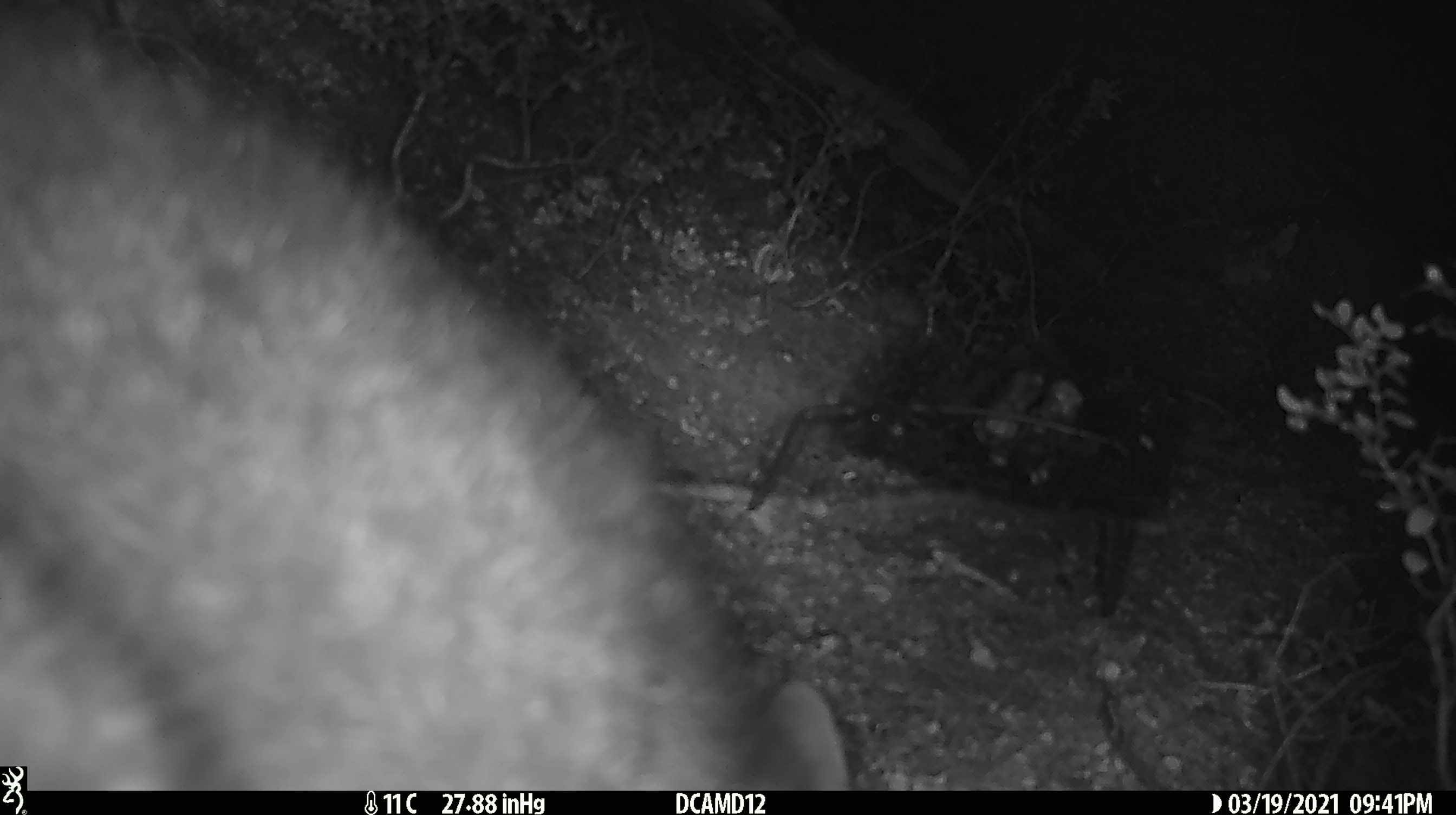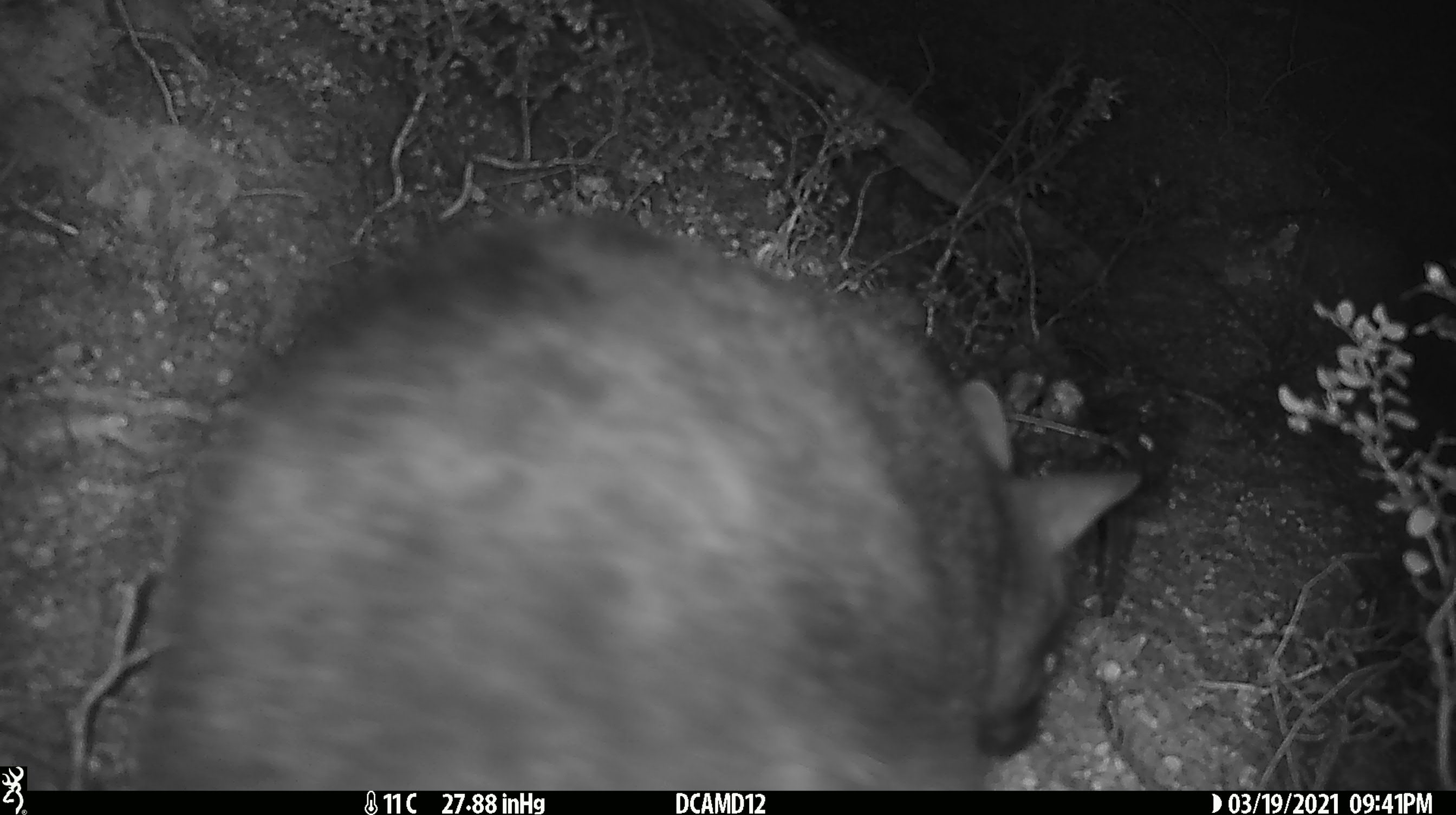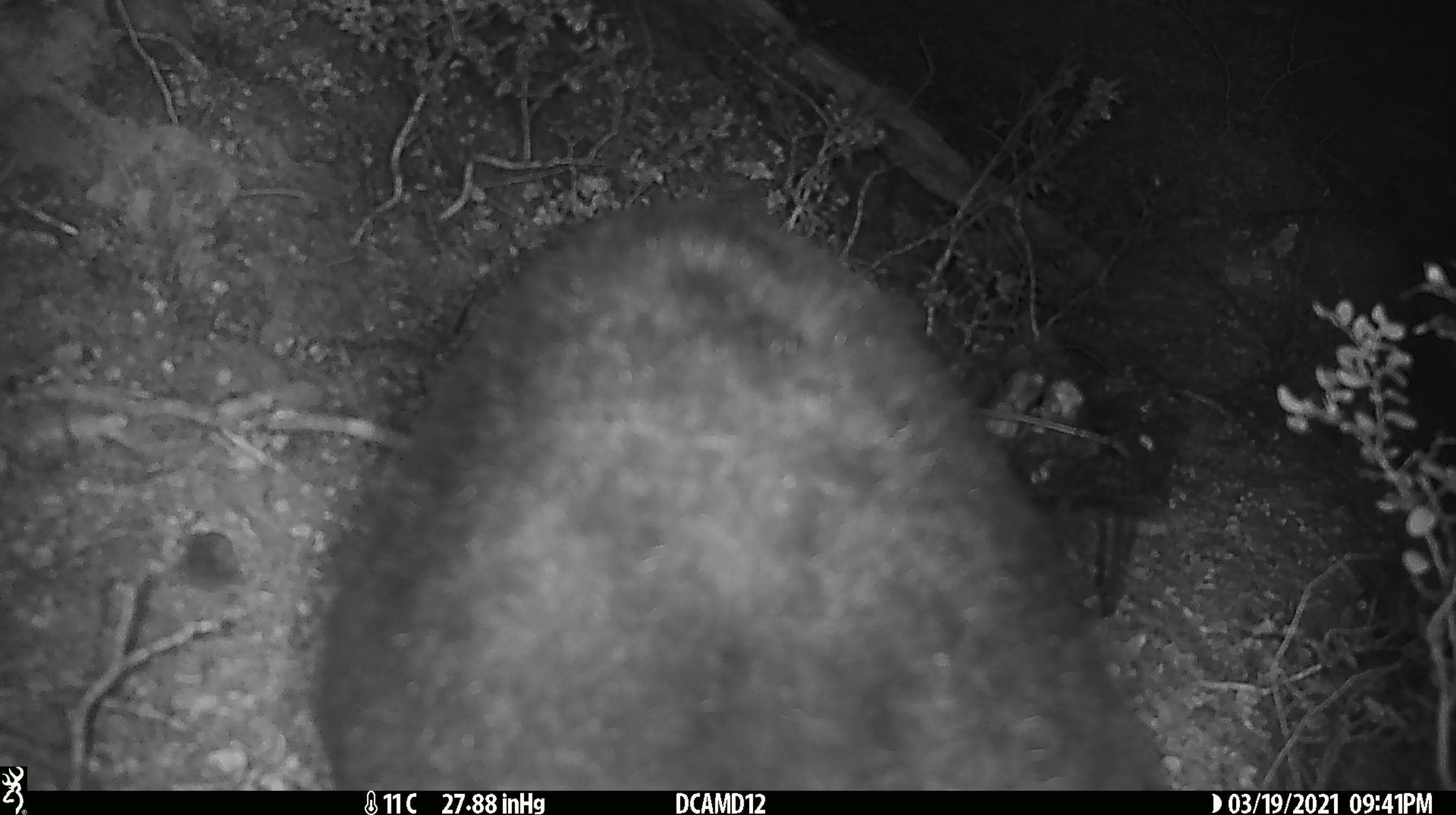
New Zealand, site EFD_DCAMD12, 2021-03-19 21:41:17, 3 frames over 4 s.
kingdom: Animalia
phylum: Chordata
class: Mammalia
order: Diprotodontia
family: Phalangeridae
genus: Trichosurus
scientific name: Trichosurus vulpecula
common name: common brushtail possum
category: possum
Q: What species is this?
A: Possum (common brushtail possum) (Trichosurus vulpecula).